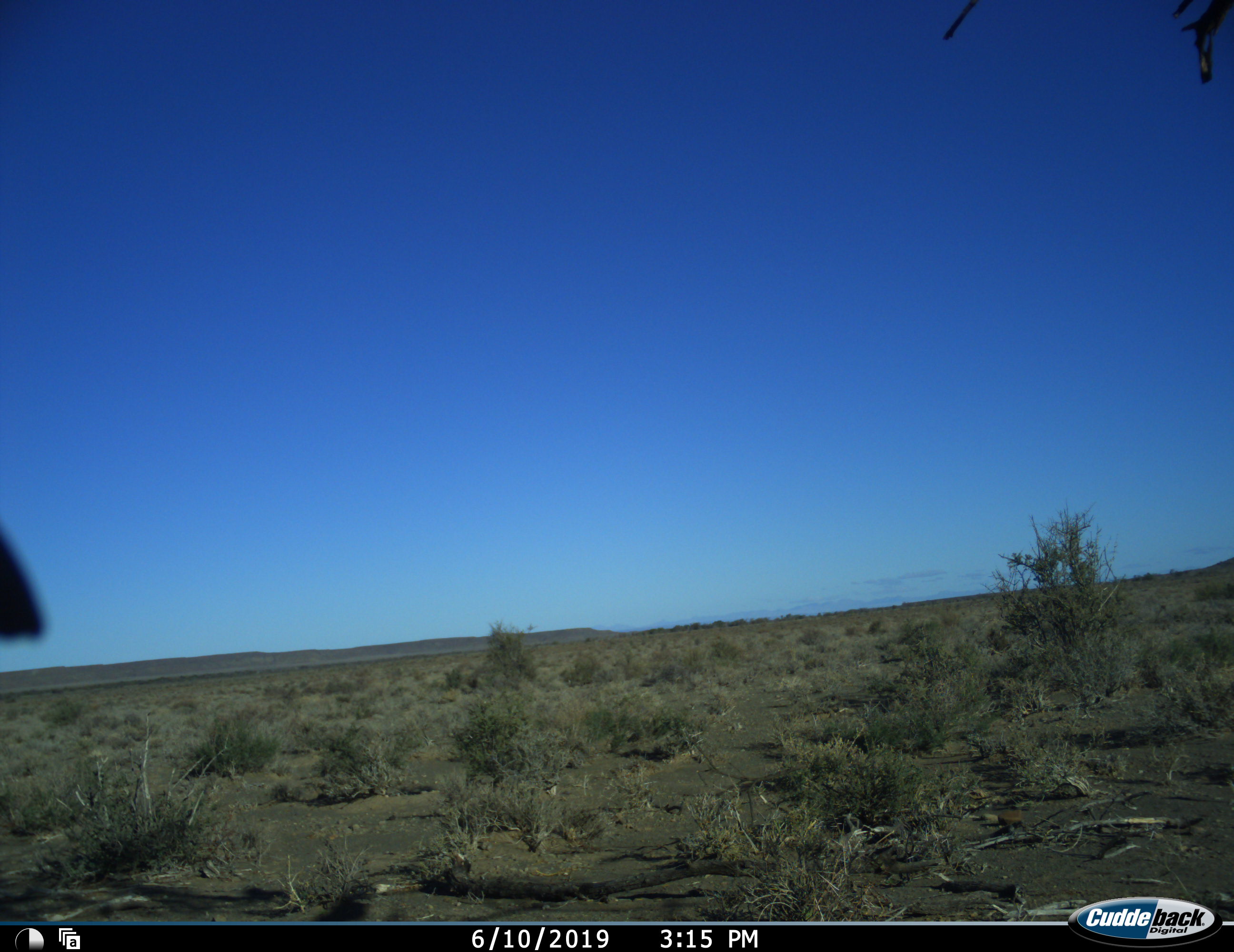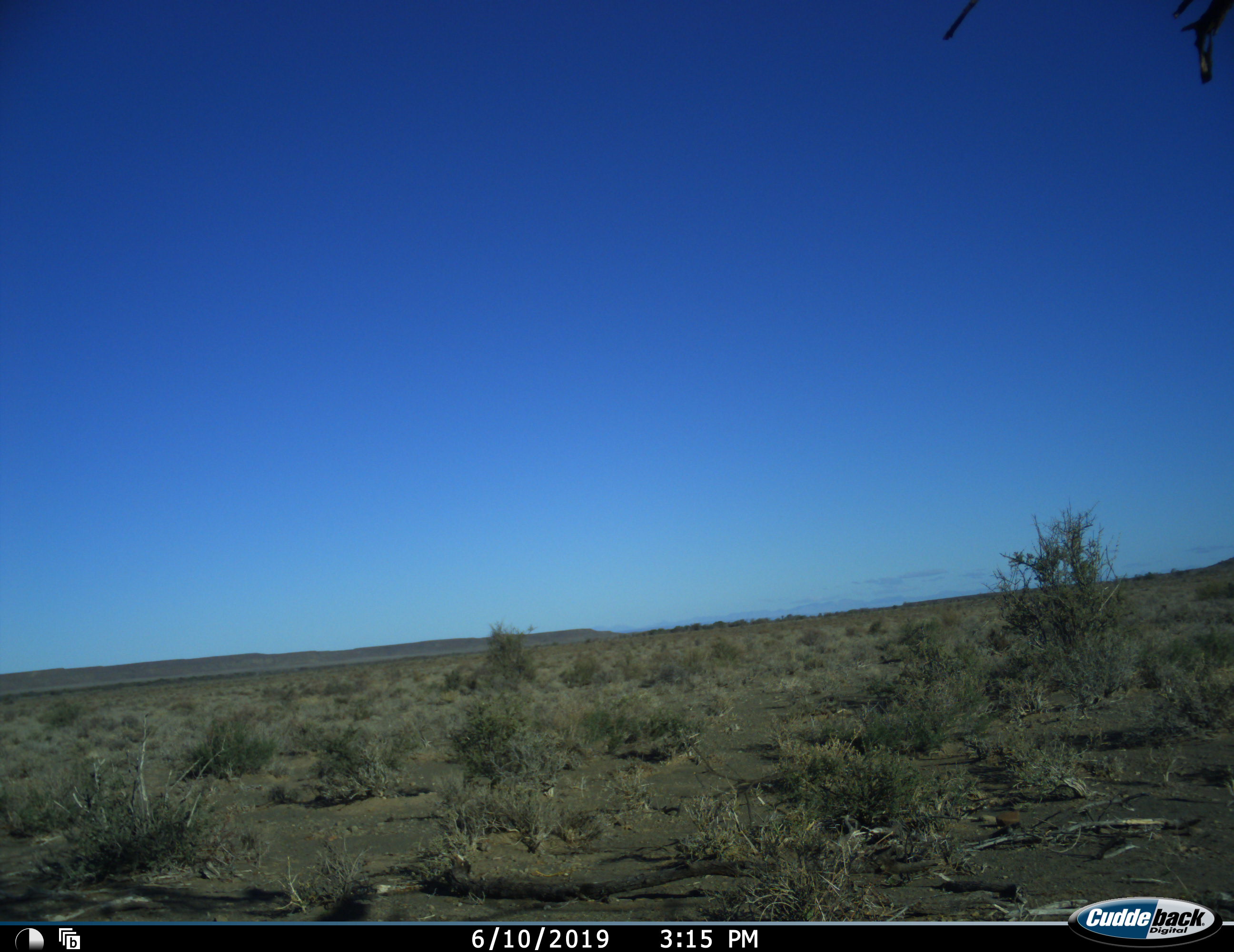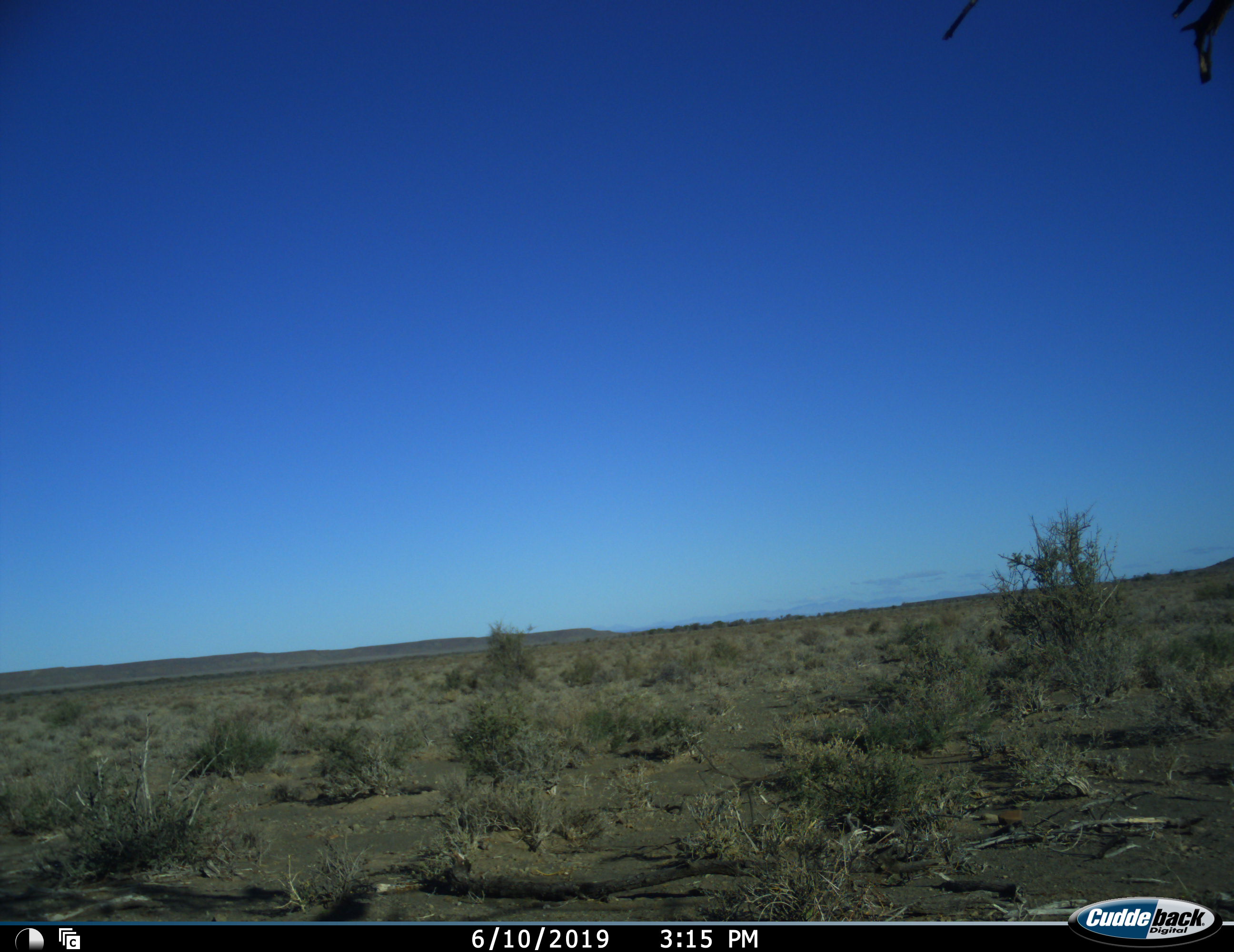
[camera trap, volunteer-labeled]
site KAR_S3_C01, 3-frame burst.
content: unidentified animal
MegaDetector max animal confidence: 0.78